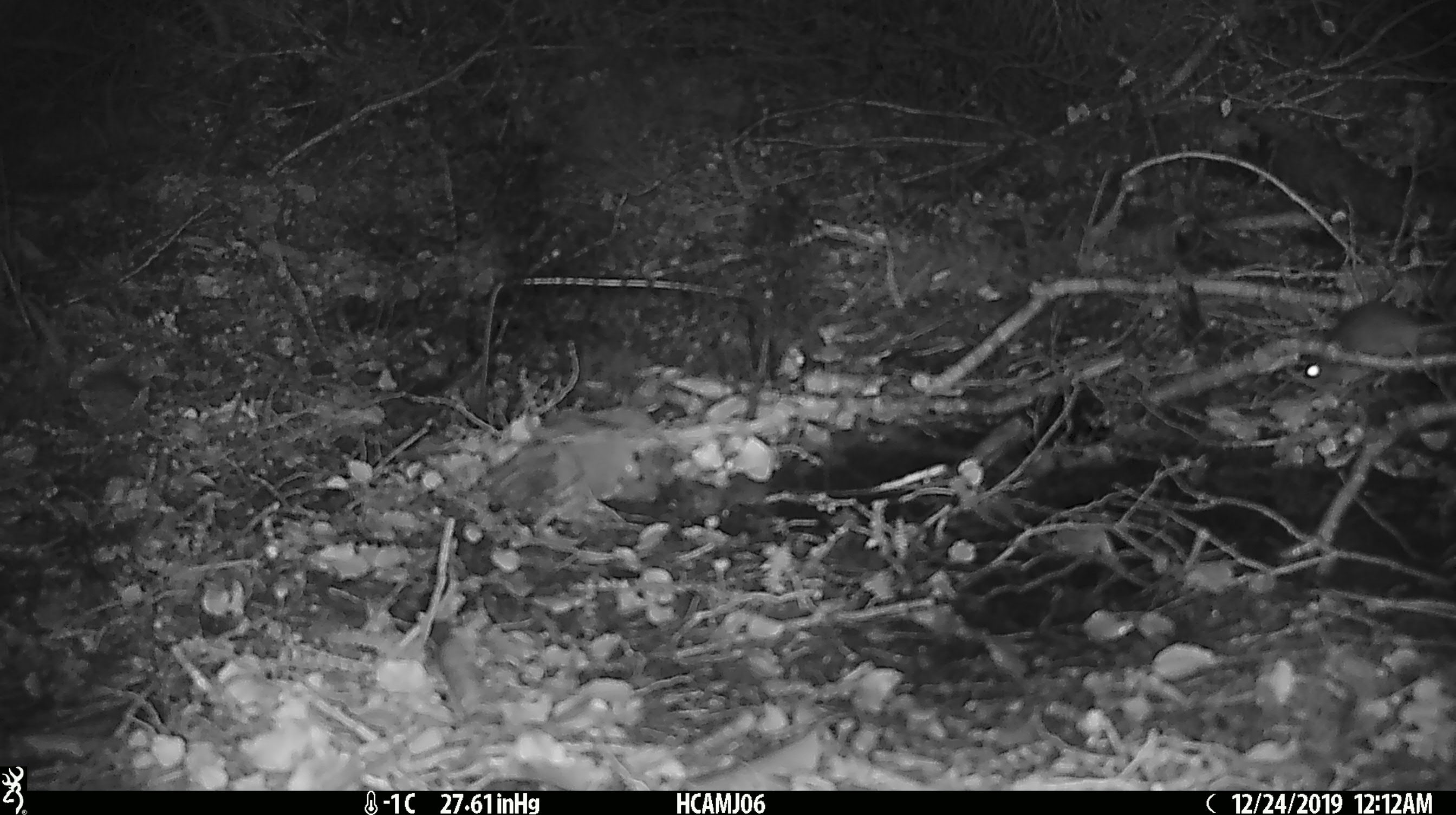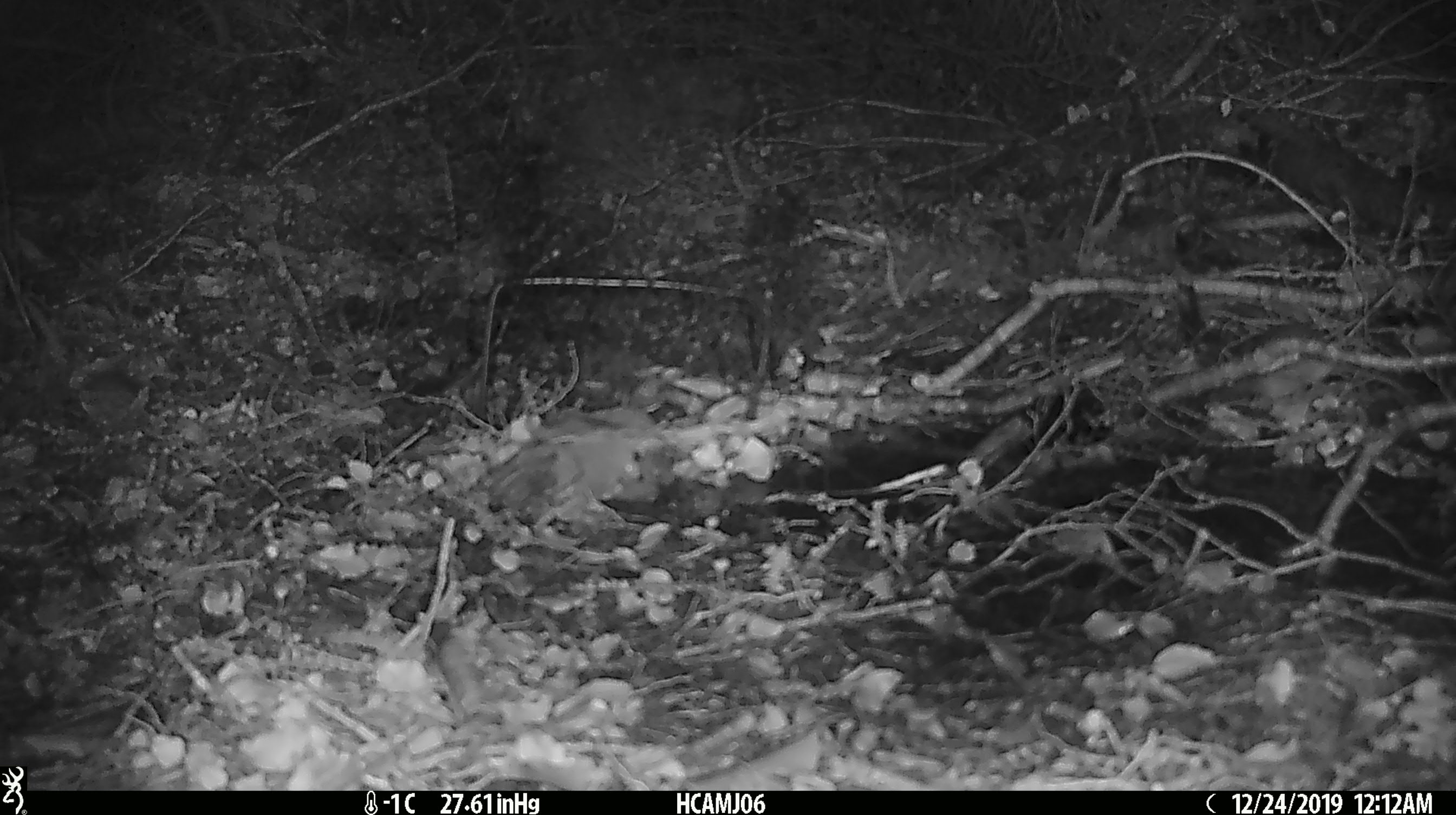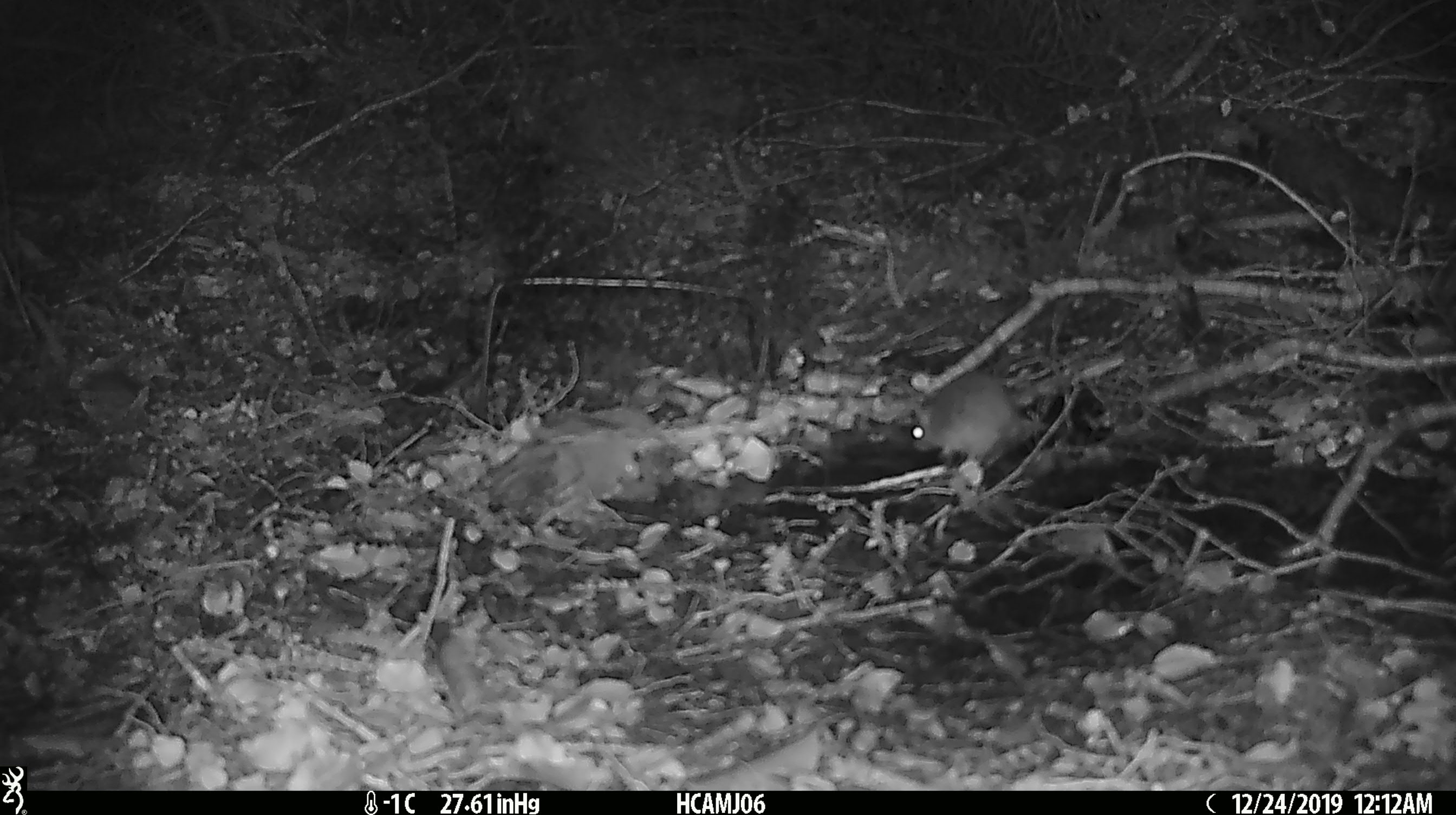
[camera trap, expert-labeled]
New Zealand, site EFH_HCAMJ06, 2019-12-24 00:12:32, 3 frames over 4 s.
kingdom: Animalia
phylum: Chordata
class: Mammalia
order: Rodentia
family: Muridae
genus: Mus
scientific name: Mus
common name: mouse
Mouse (Mus).